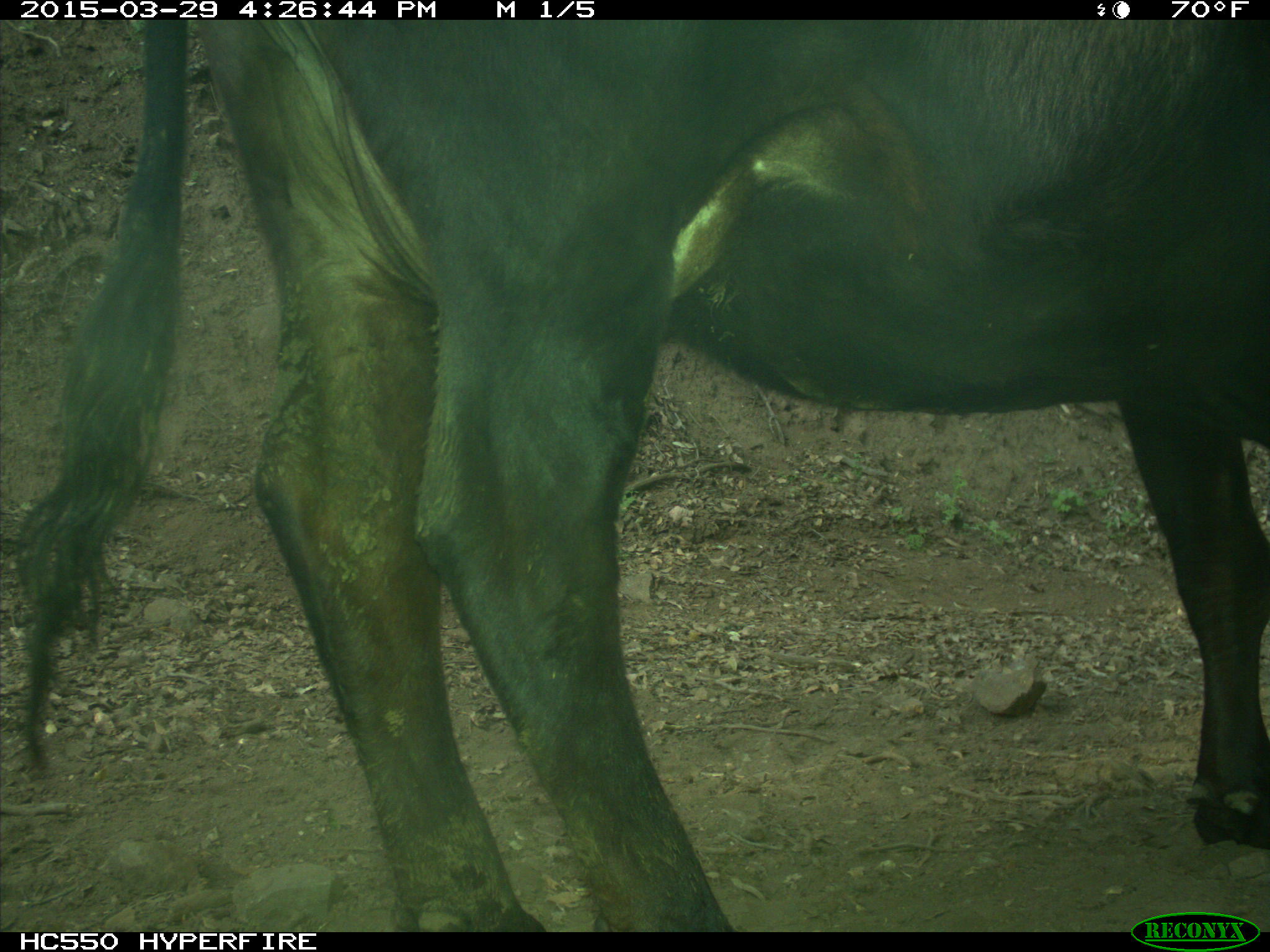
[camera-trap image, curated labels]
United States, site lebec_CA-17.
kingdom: Animalia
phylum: Chordata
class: Mammalia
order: Artiodactyla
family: Bovidae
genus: Bos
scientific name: Bos taurus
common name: domestic cow